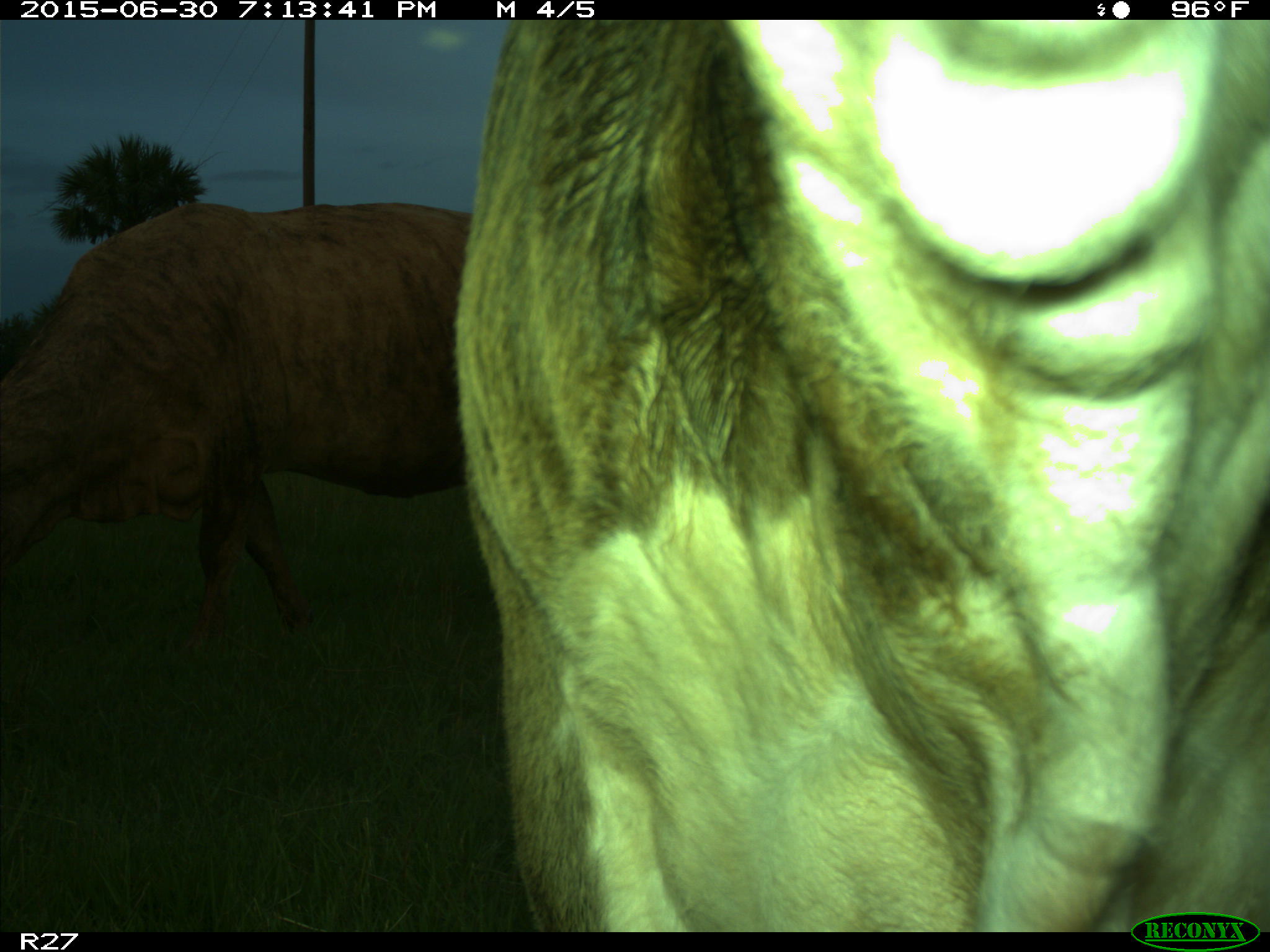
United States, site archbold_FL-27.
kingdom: Animalia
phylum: Chordata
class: Mammalia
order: Artiodactyla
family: Bovidae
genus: Bos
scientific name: Bos taurus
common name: domestic cow